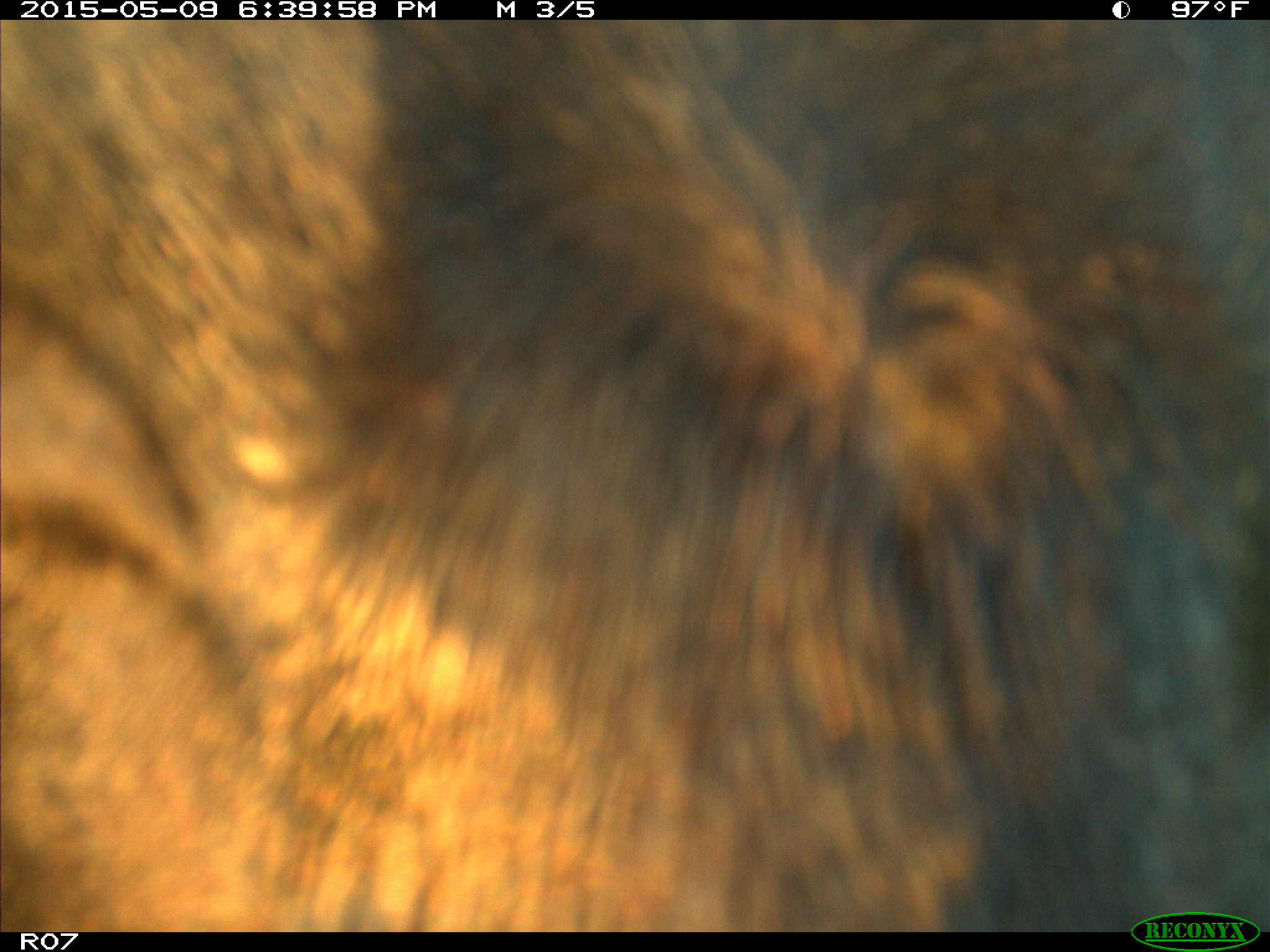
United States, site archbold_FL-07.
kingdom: Animalia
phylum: Chordata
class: Mammalia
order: Artiodactyla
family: Bovidae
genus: Bos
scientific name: Bos taurus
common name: domestic cow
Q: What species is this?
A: Bos taurus (domestic cow).